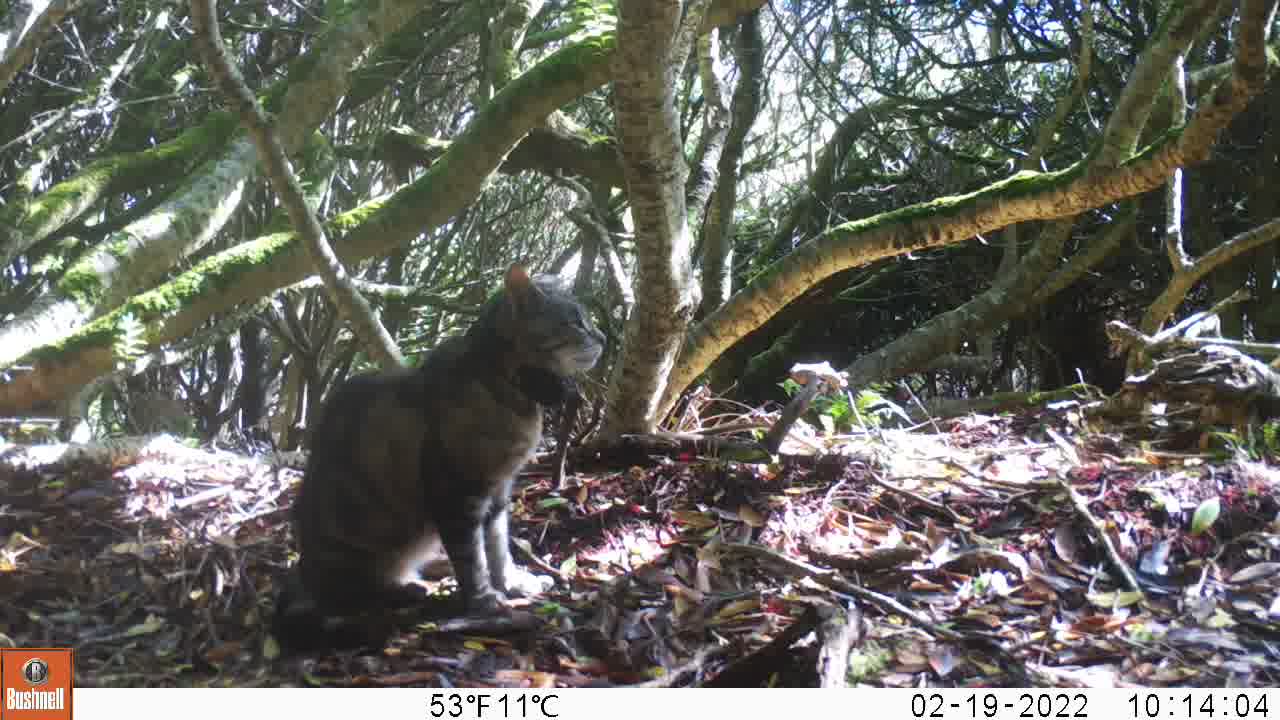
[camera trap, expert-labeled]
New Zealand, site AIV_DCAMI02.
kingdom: Animalia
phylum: Chordata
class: Mammalia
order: Carnivora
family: Felidae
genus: Felis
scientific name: Felis catus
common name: domestic cat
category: cat